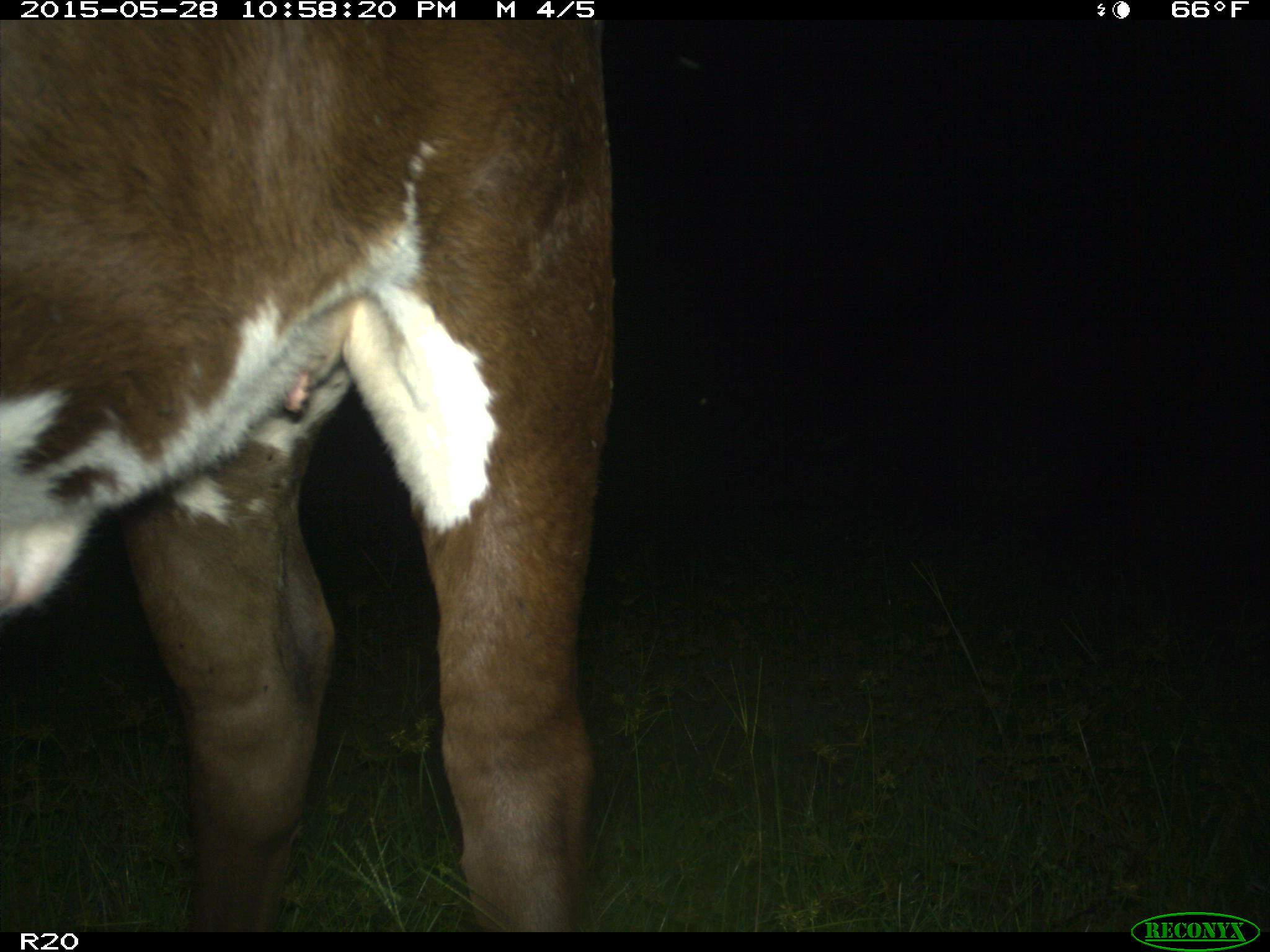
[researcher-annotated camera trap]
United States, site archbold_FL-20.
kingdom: Animalia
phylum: Chordata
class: Mammalia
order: Artiodactyla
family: Bovidae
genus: Bos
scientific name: Bos taurus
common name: domestic cow